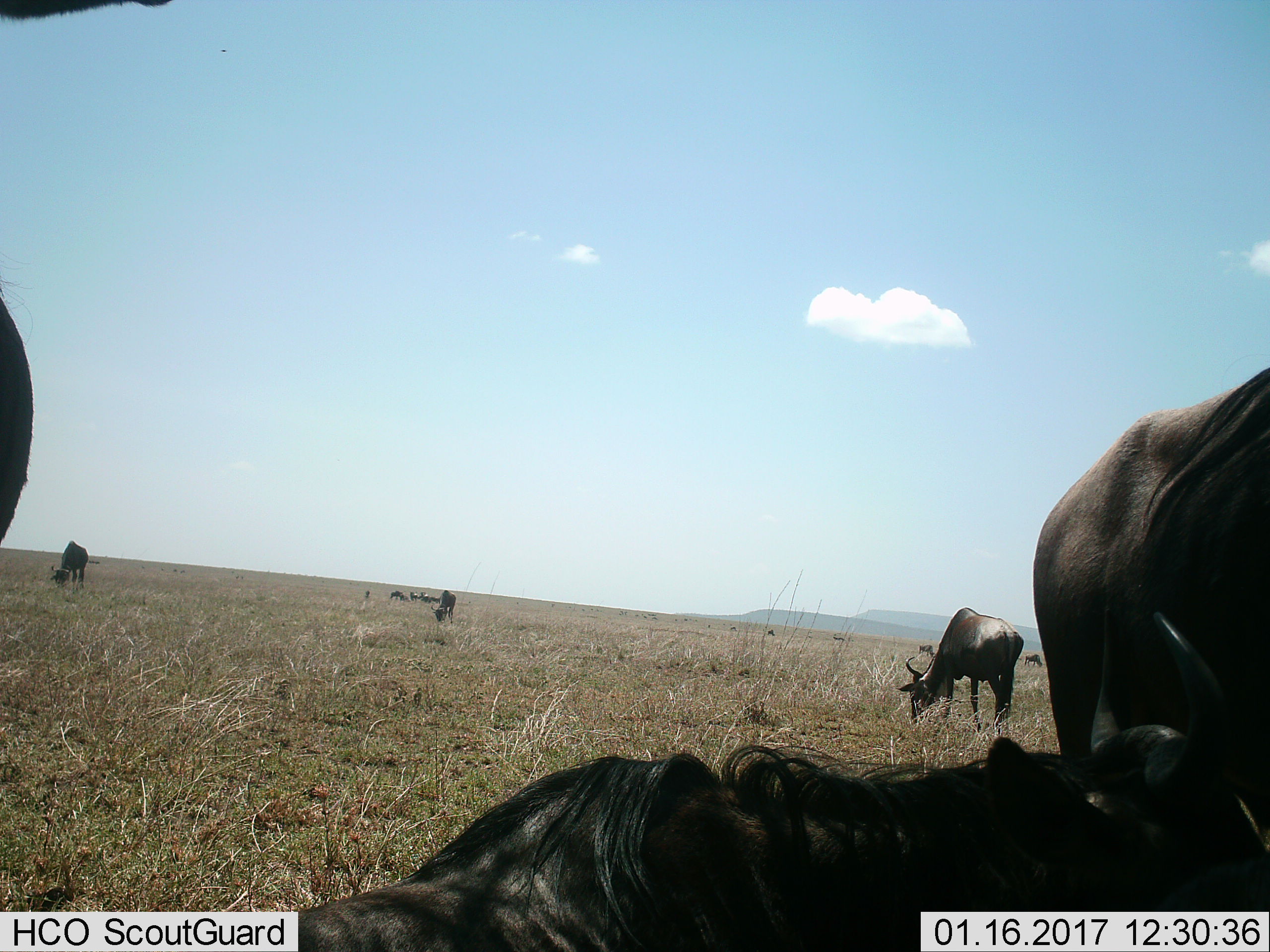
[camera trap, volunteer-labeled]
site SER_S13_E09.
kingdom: Animalia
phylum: Chordata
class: Mammalia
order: Artiodactyla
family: Bovidae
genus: Connochaetes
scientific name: Connochaetes taurinus taurinus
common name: blue wildebeest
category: wildebeestblue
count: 11-50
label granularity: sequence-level